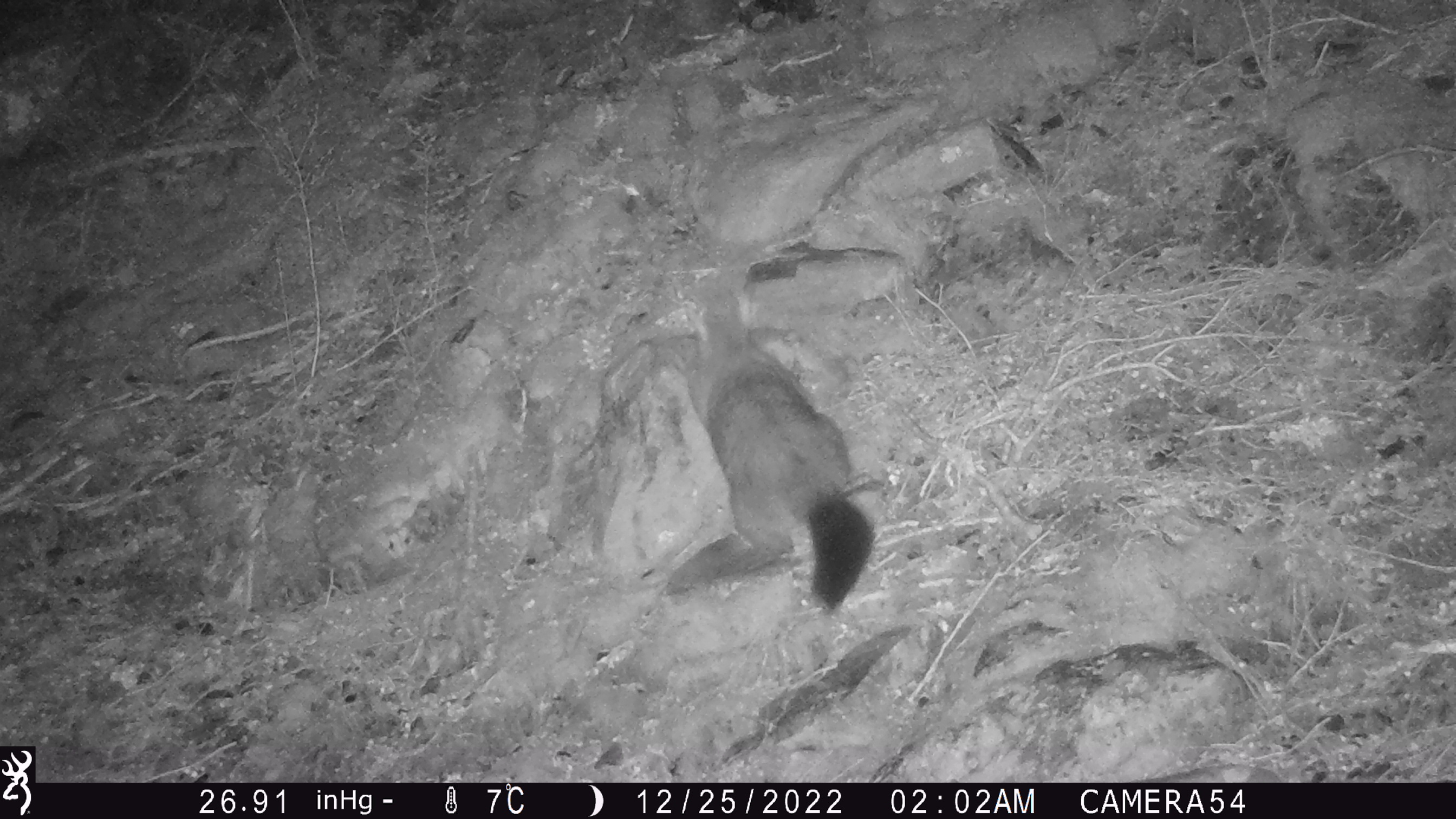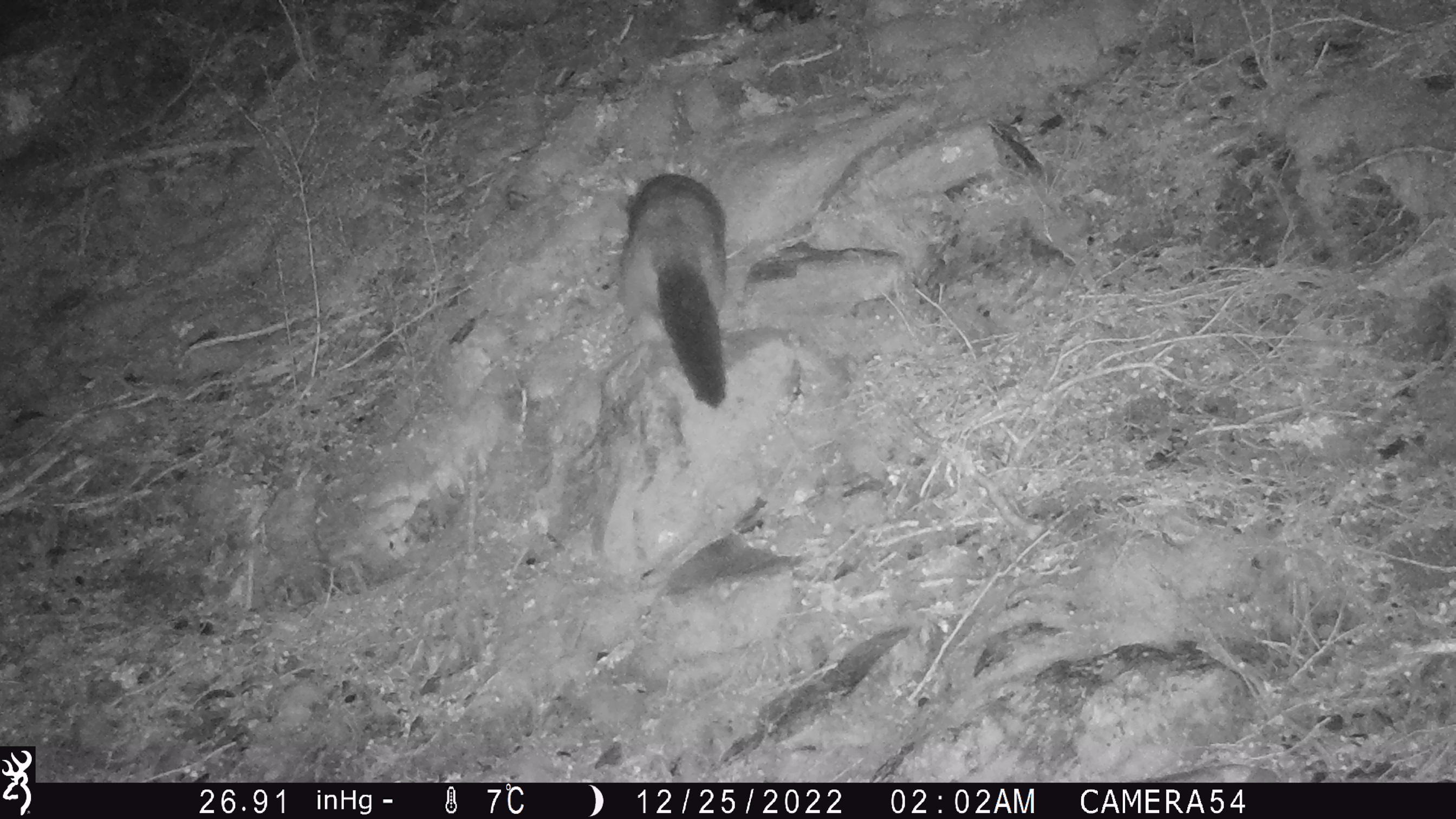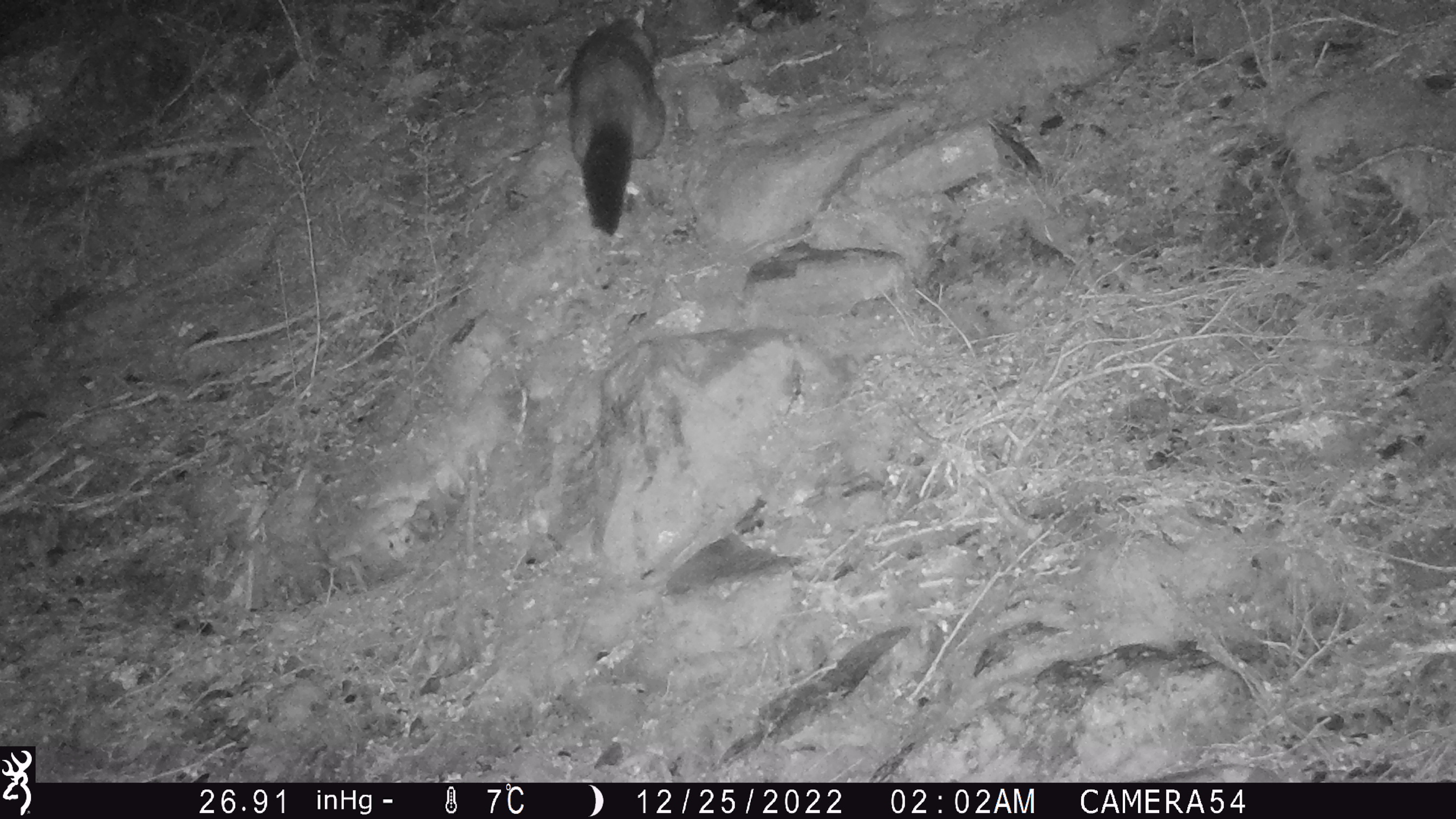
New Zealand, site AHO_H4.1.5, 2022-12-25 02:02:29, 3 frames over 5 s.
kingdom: Animalia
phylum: Chordata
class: Mammalia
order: Diprotodontia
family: Phalangeridae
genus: Trichosurus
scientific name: Trichosurus vulpecula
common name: common brushtail possum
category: possum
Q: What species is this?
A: Possum (common brushtail possum) (Trichosurus vulpecula).